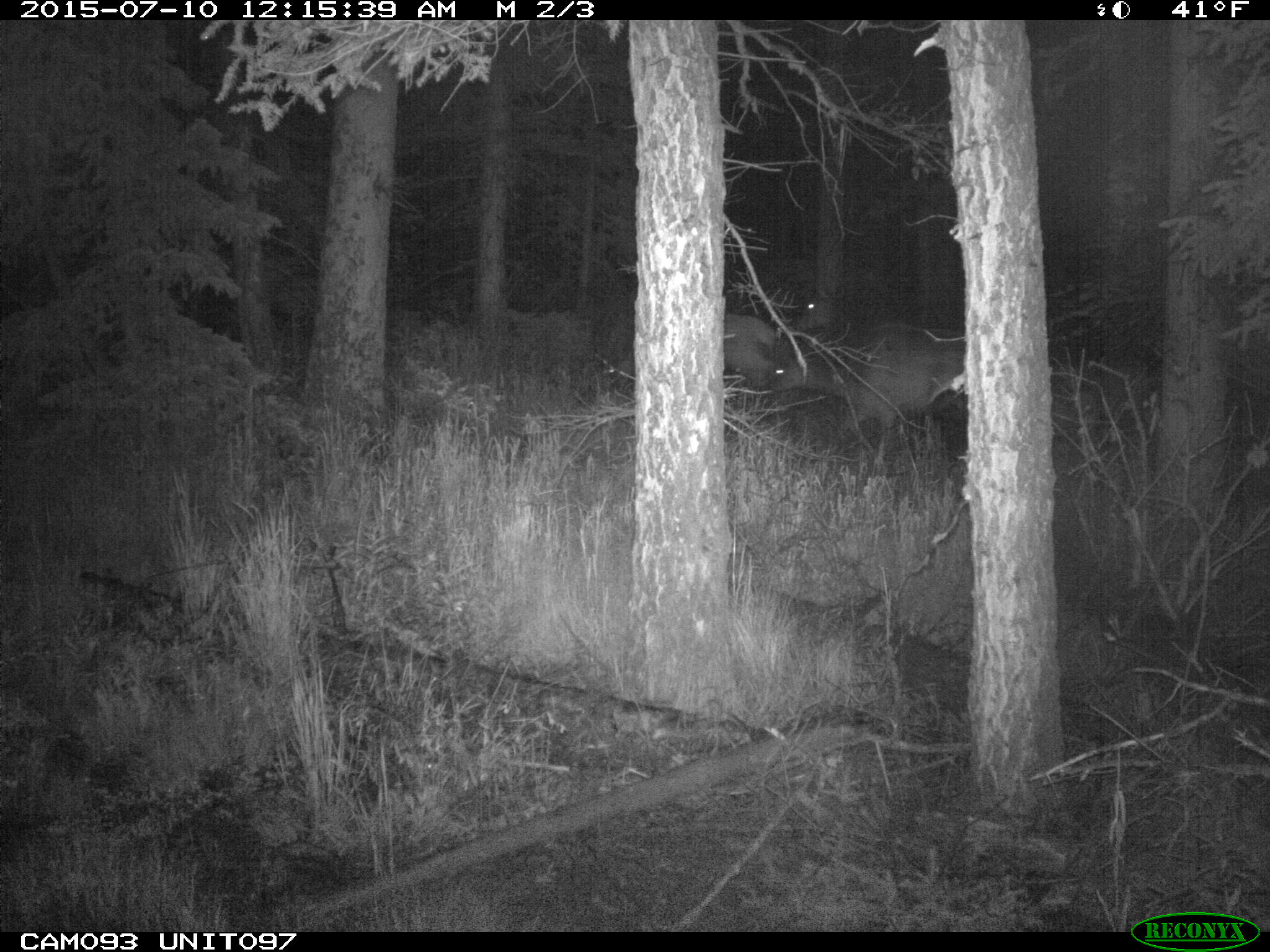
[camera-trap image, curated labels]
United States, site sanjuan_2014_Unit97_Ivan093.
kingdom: Animalia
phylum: Chordata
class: Mammalia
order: Artiodactyla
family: Cervidae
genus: Cervus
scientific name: Cervus elaphus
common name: red deer